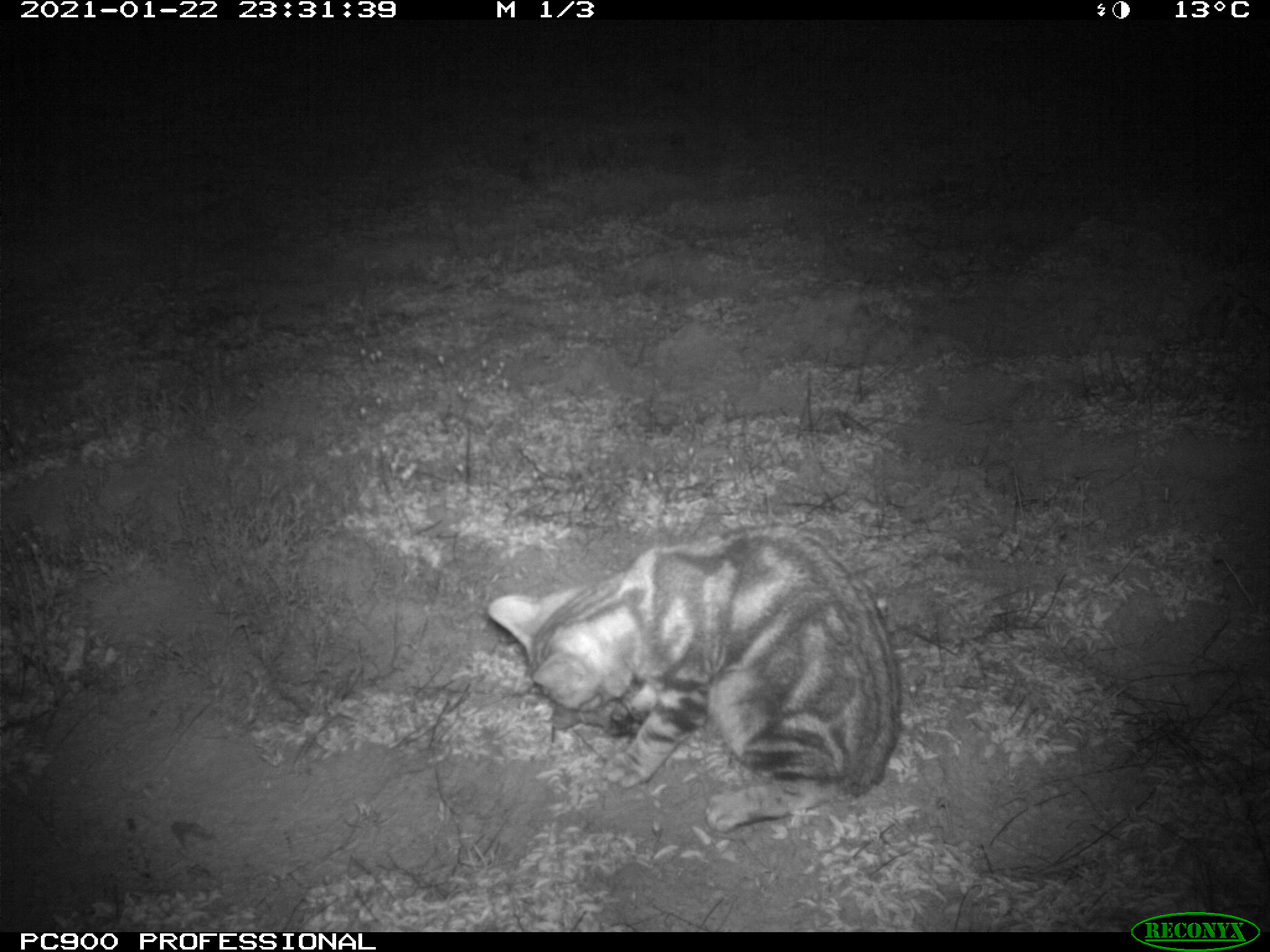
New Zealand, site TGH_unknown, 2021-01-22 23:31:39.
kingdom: Animalia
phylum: Chordata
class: Mammalia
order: Carnivora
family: Felidae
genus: Felis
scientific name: Felis catus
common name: domestic cat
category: cat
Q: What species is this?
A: Cat (domestic cat) (Felis catus).